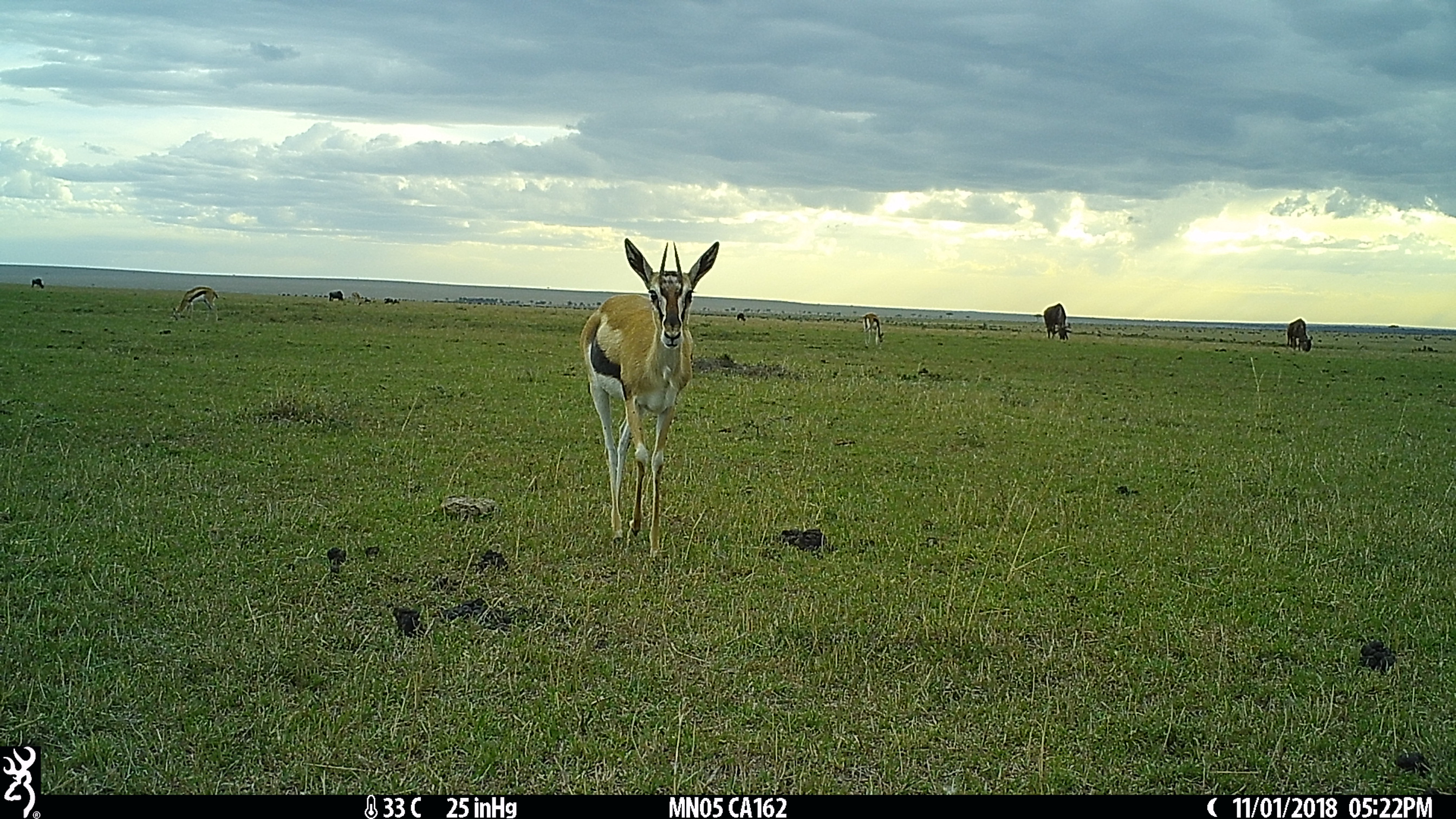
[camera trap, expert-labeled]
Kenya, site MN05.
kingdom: Animalia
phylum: Chordata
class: Mammalia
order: Artiodactyla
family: Bovidae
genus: Eudorcas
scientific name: Eudorcas thomsonii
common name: thomon's gazelle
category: gazelle thomsons